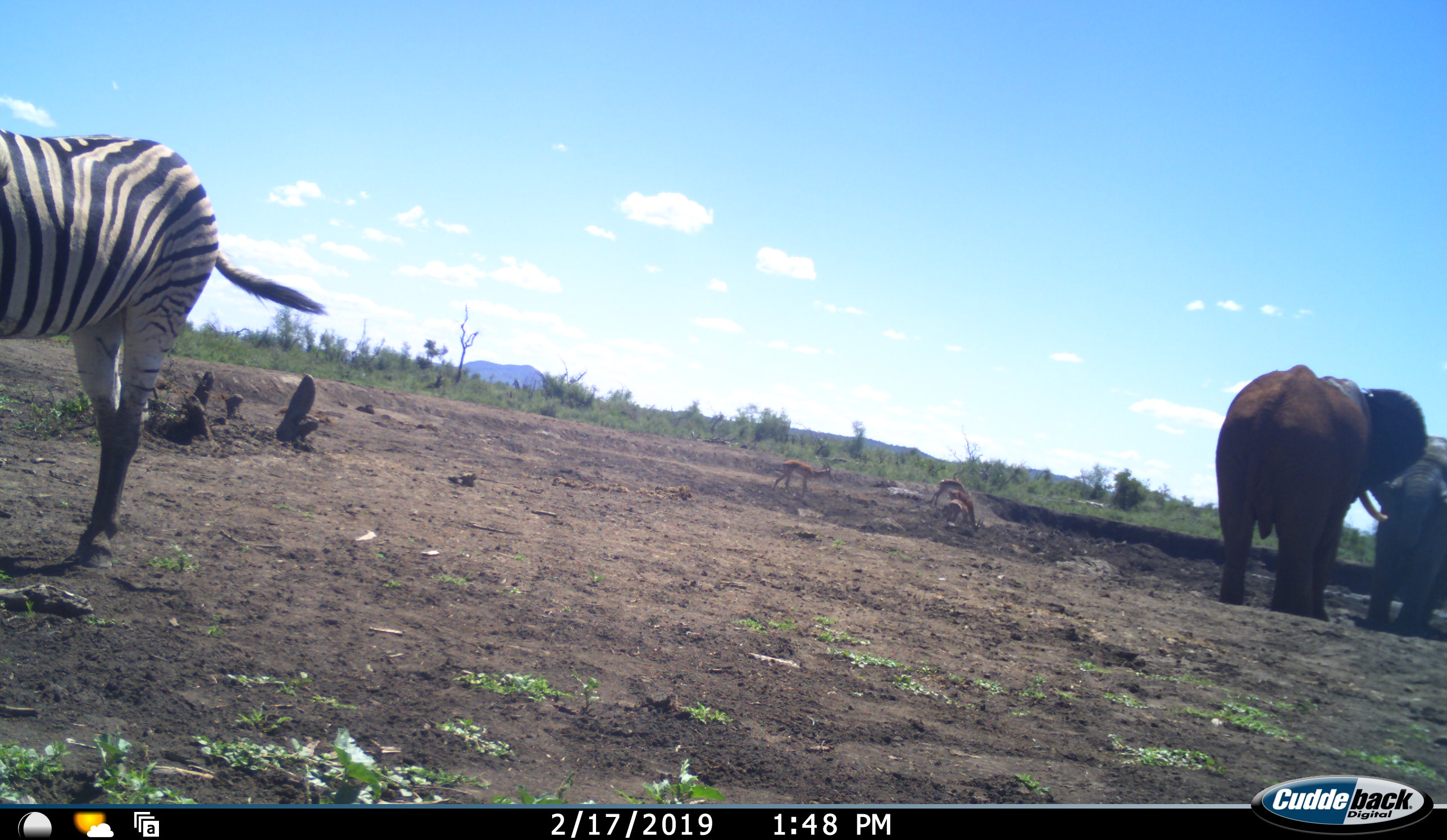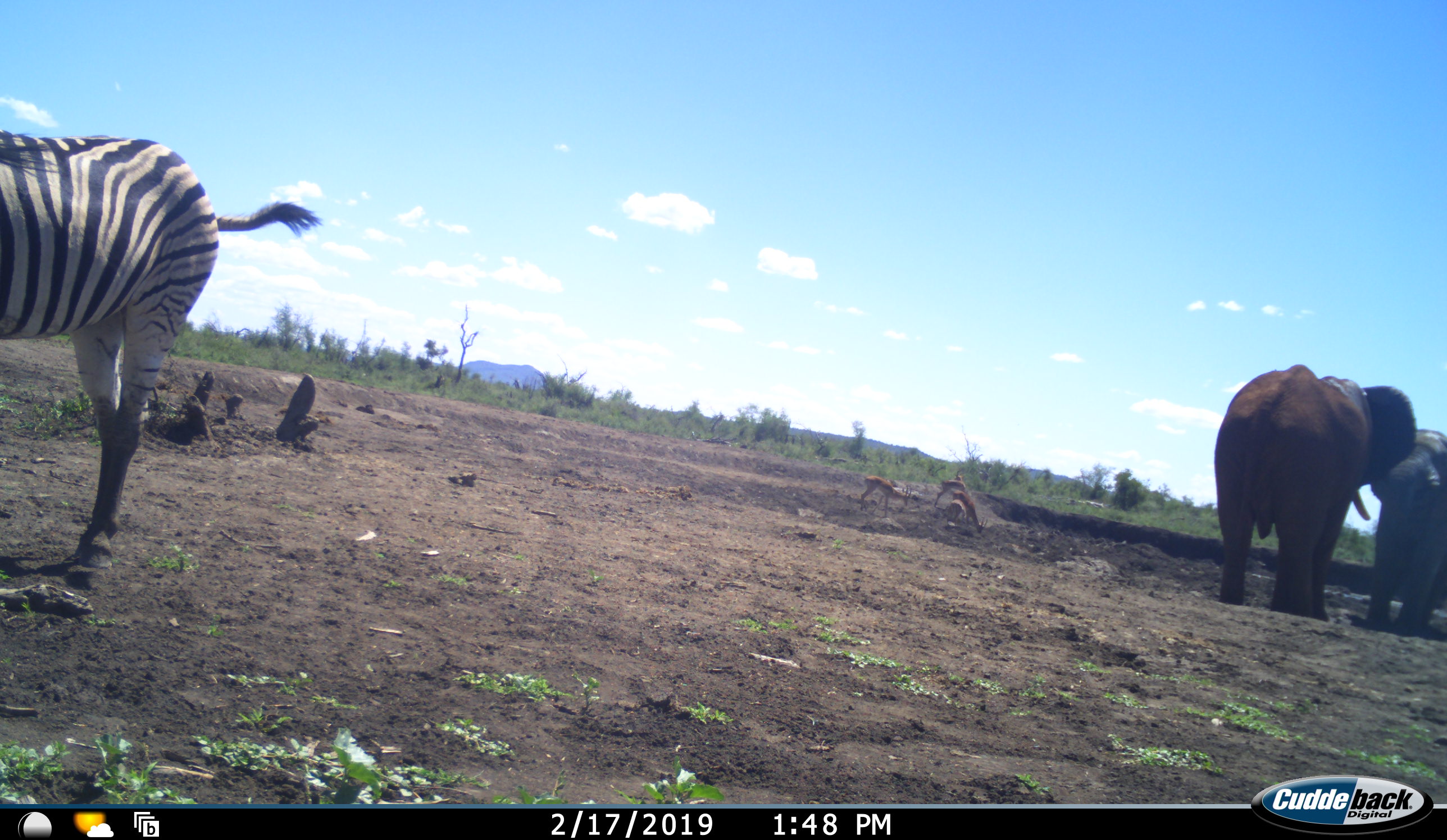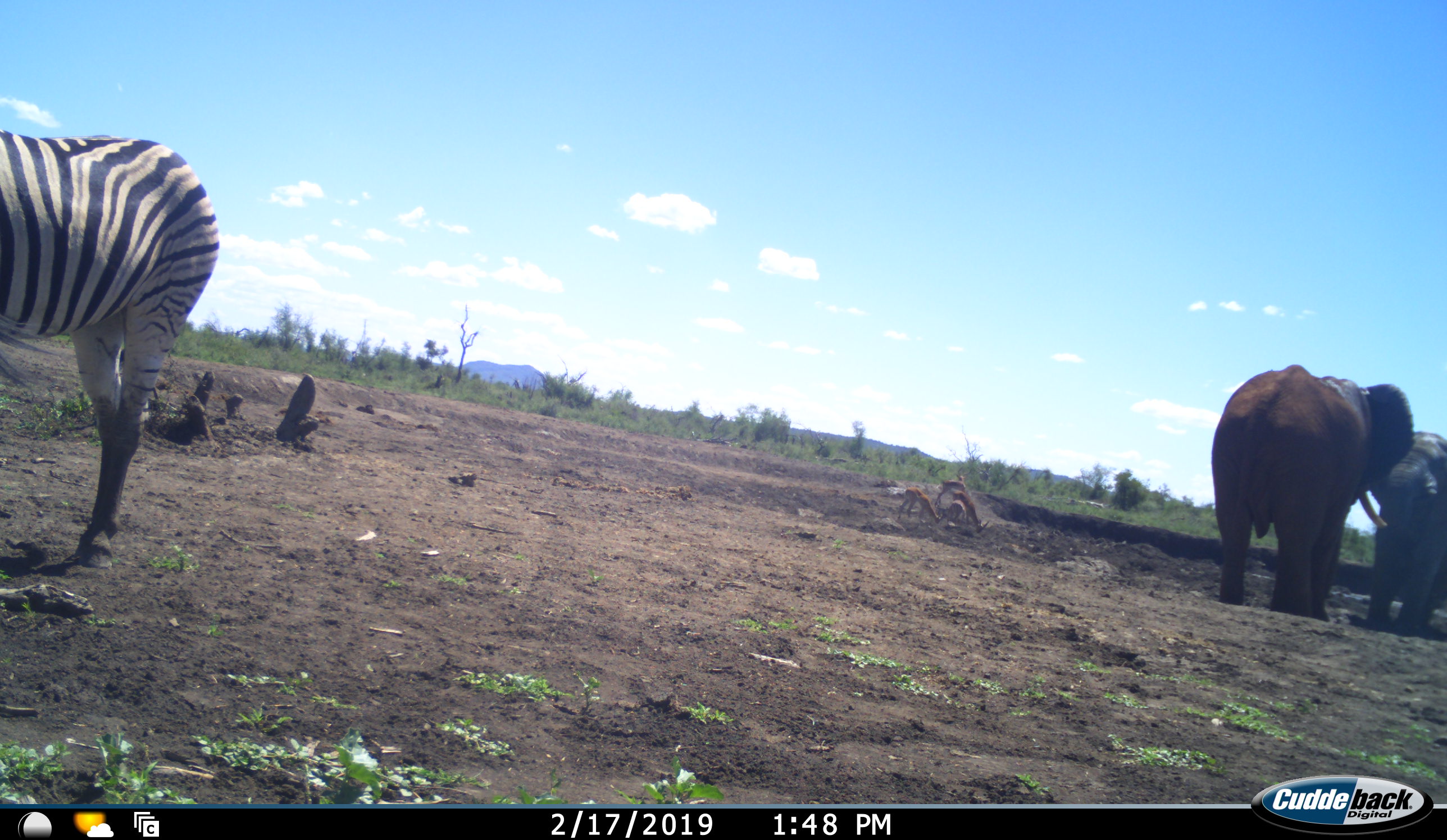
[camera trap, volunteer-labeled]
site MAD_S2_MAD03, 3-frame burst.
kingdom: Animalia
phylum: Chordata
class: Mammalia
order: Proboscidea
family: Elephantidae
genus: Loxodonta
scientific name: Loxodonta africana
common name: african bush elephant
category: elephant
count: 2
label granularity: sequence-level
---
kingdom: Animalia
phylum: Chordata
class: Mammalia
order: Artiodactyla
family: Bovidae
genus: Aepyceros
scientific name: Aepyceros melampus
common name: impala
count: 4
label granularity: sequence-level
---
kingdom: Animalia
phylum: Chordata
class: Mammalia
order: Perissodactyla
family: Equidae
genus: Equus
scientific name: Equus quagga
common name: plains zebra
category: zebraplains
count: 1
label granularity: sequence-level